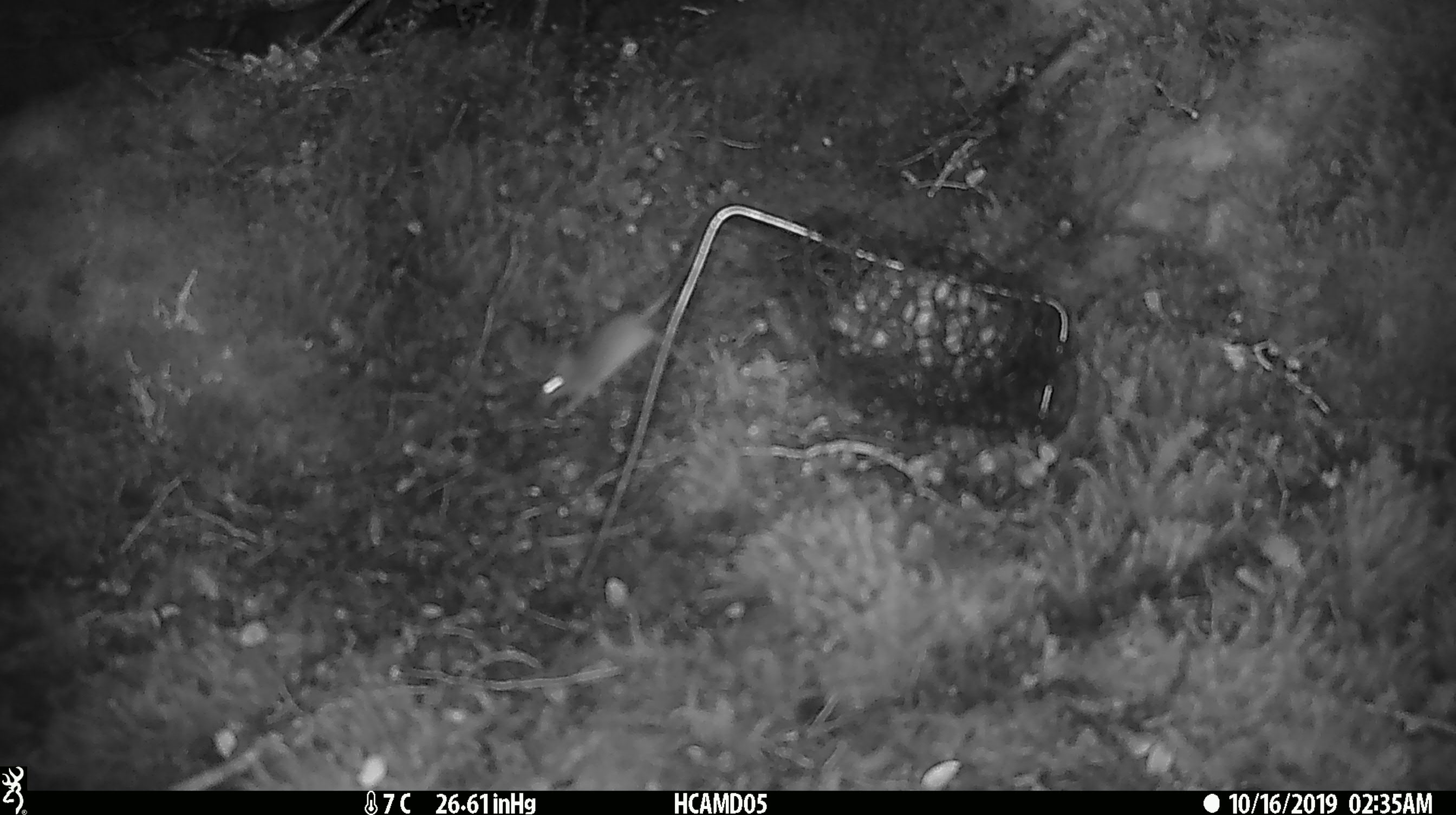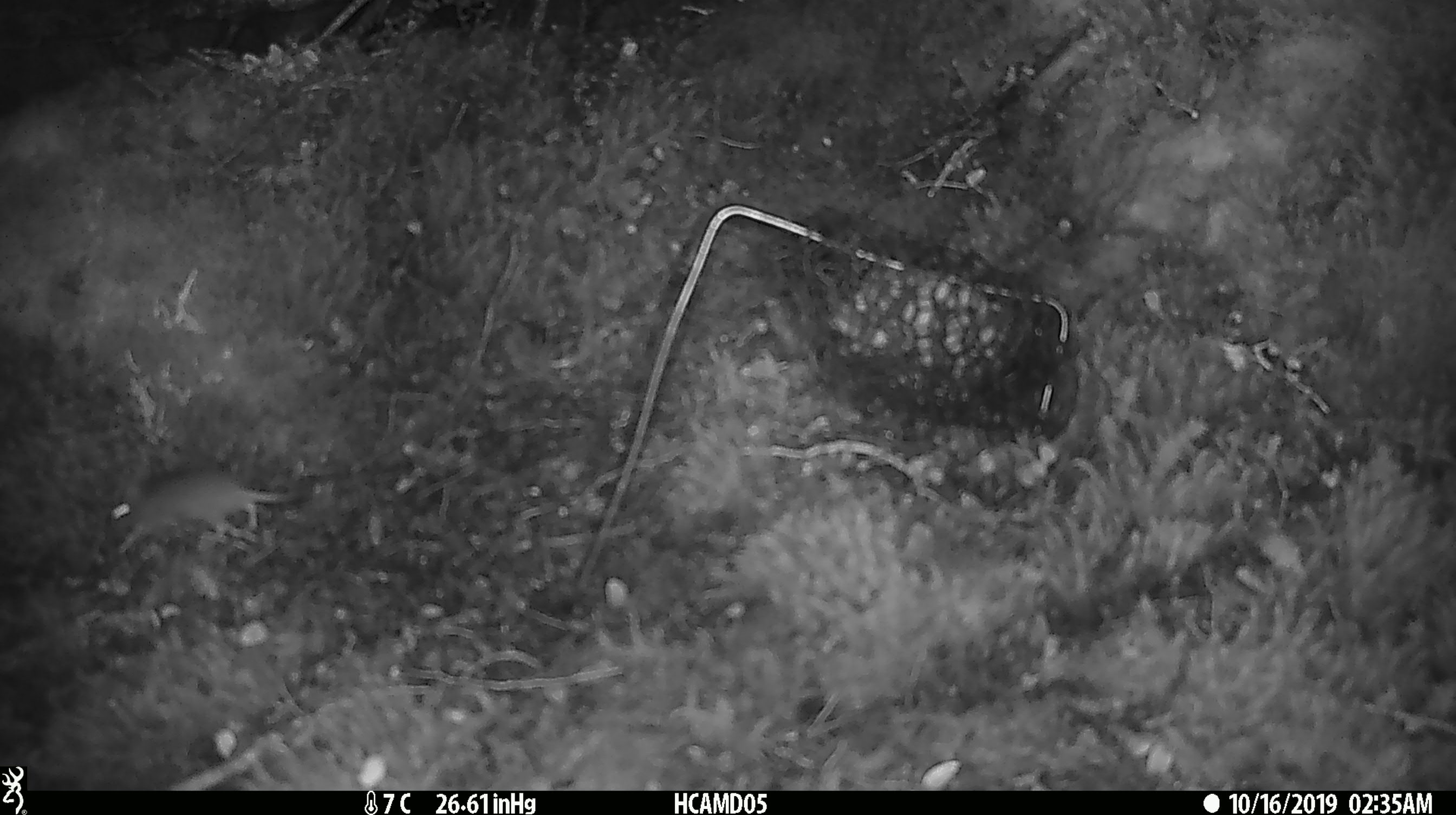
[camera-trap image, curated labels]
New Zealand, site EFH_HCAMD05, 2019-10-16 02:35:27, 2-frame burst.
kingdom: Animalia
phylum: Chordata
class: Mammalia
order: Rodentia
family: Muridae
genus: Mus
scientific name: Mus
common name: mouse